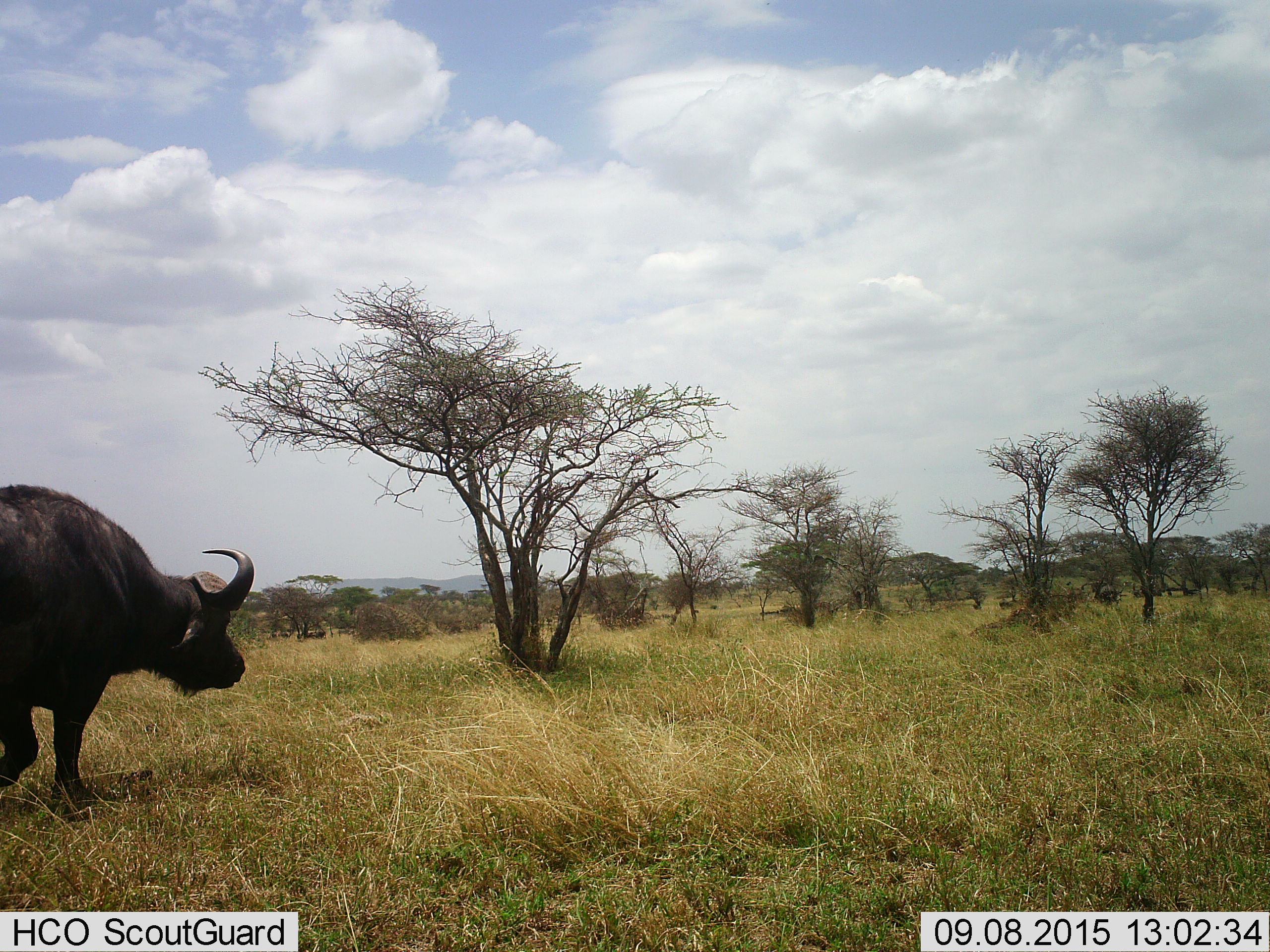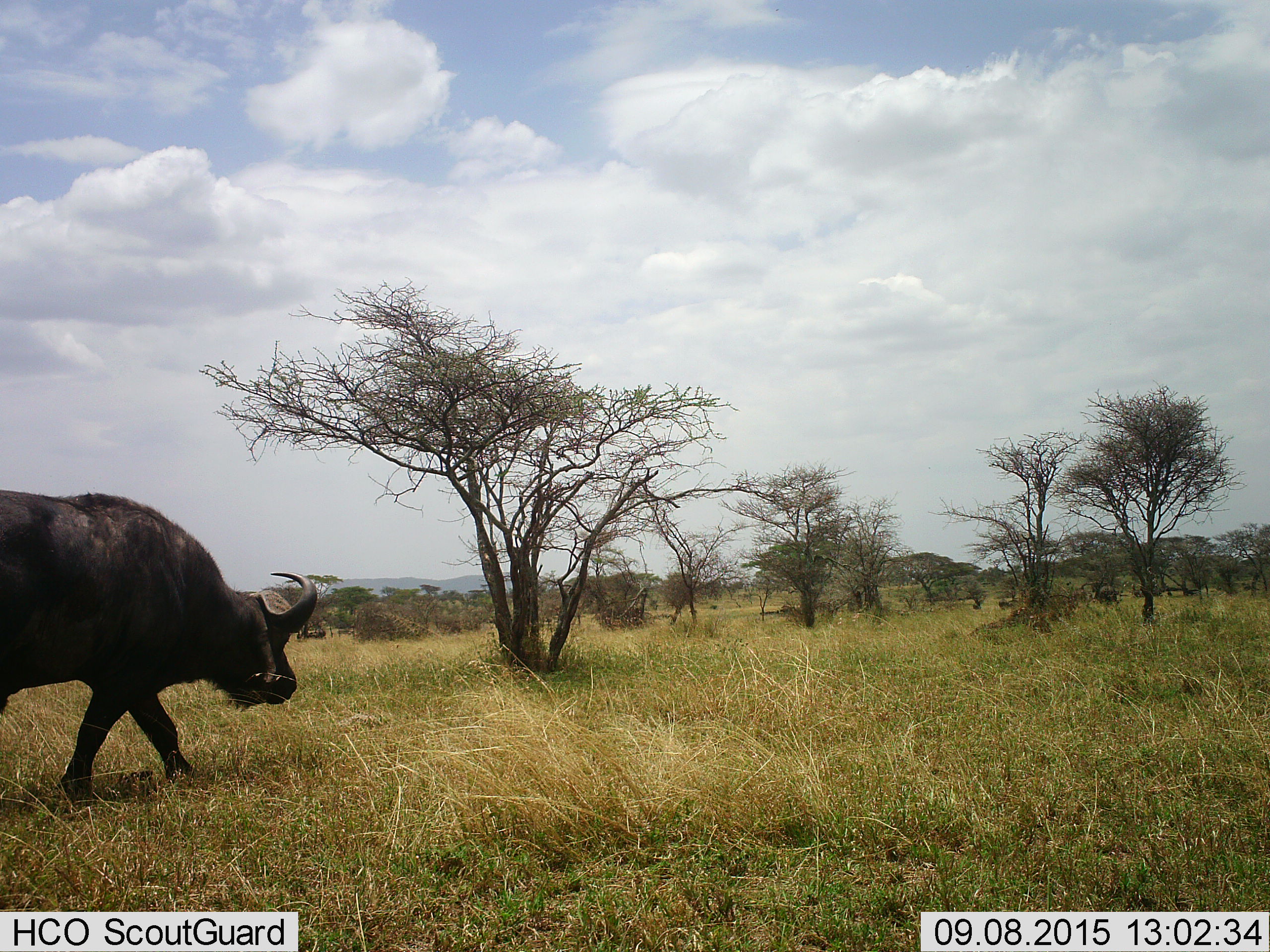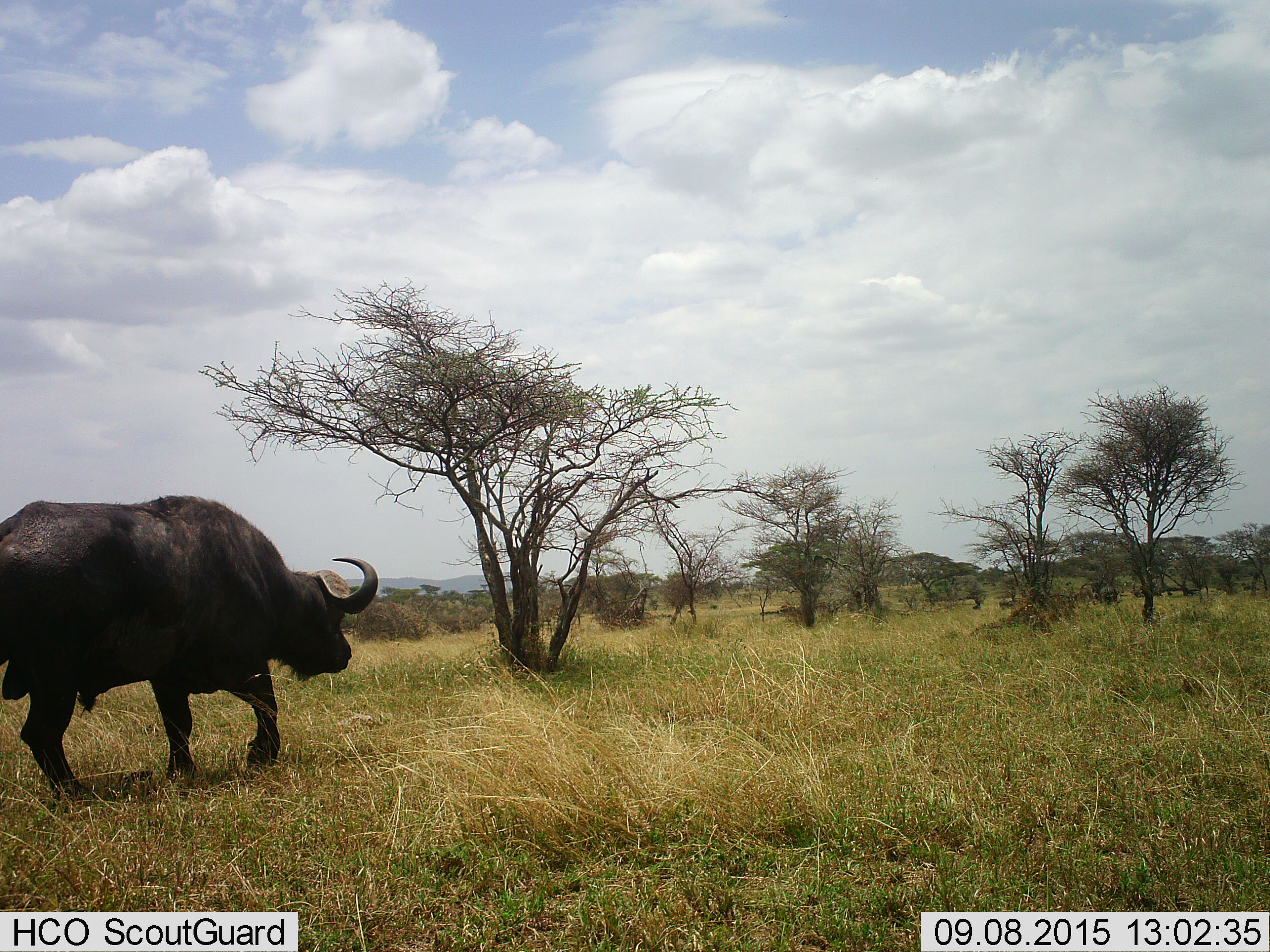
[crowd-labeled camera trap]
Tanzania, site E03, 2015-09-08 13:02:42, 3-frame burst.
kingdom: Animalia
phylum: Chordata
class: Mammalia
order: Artiodactyla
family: Bovidae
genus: Syncerus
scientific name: Syncerus caffer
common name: cape buffalo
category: buffalo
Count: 1.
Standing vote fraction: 25%.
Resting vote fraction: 15%.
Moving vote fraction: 90%.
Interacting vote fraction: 0%.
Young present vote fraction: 5%.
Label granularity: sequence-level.